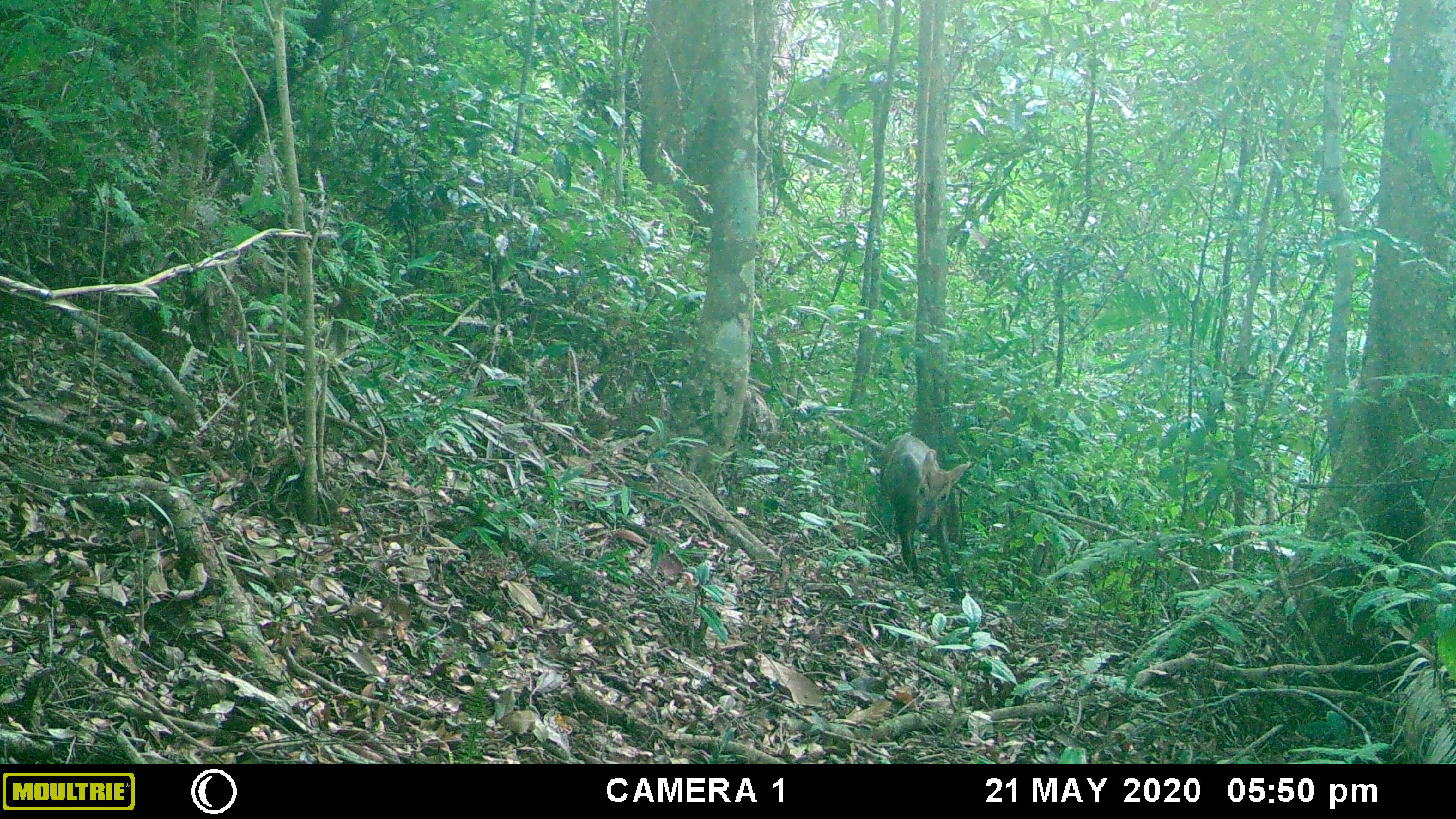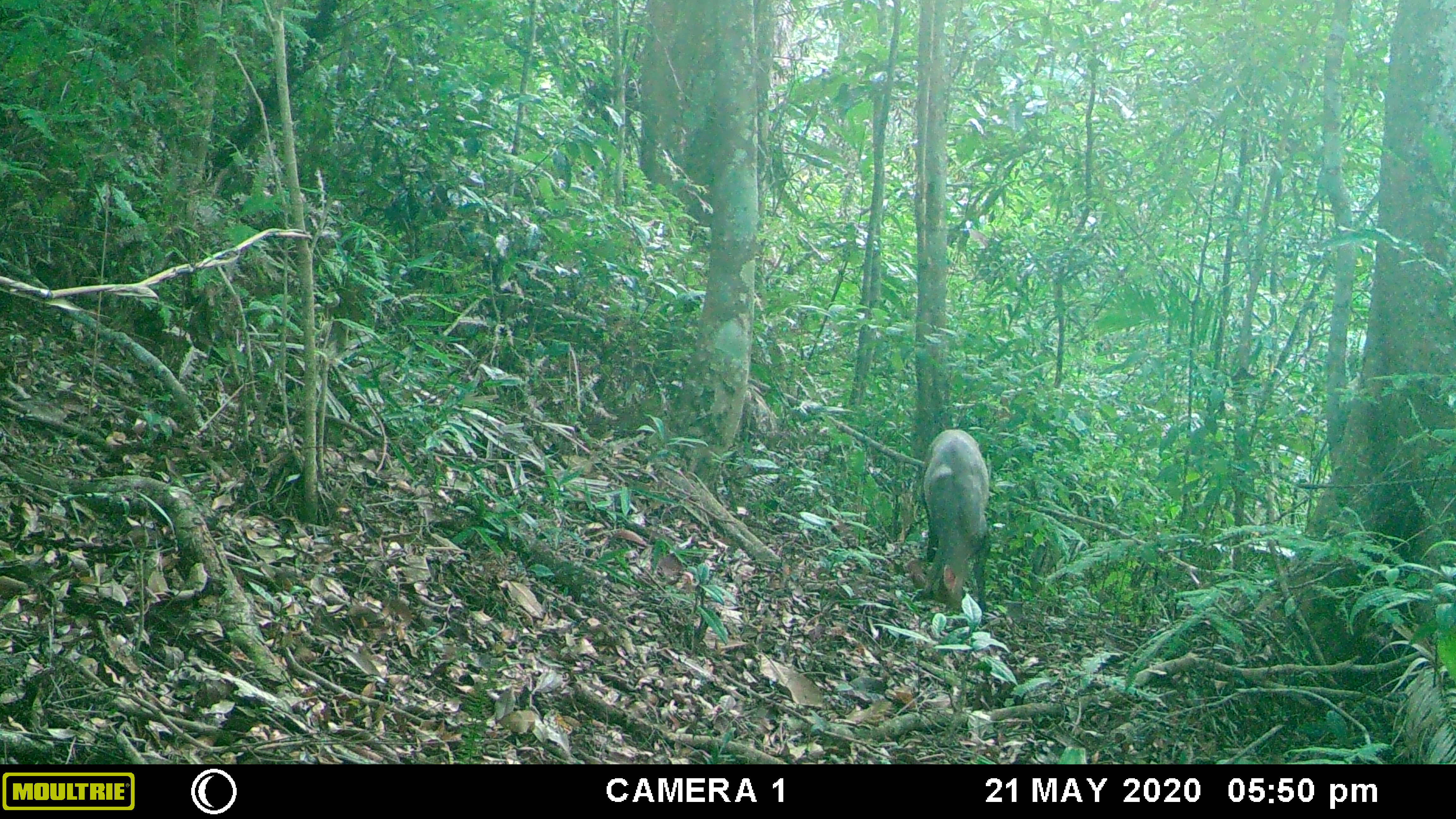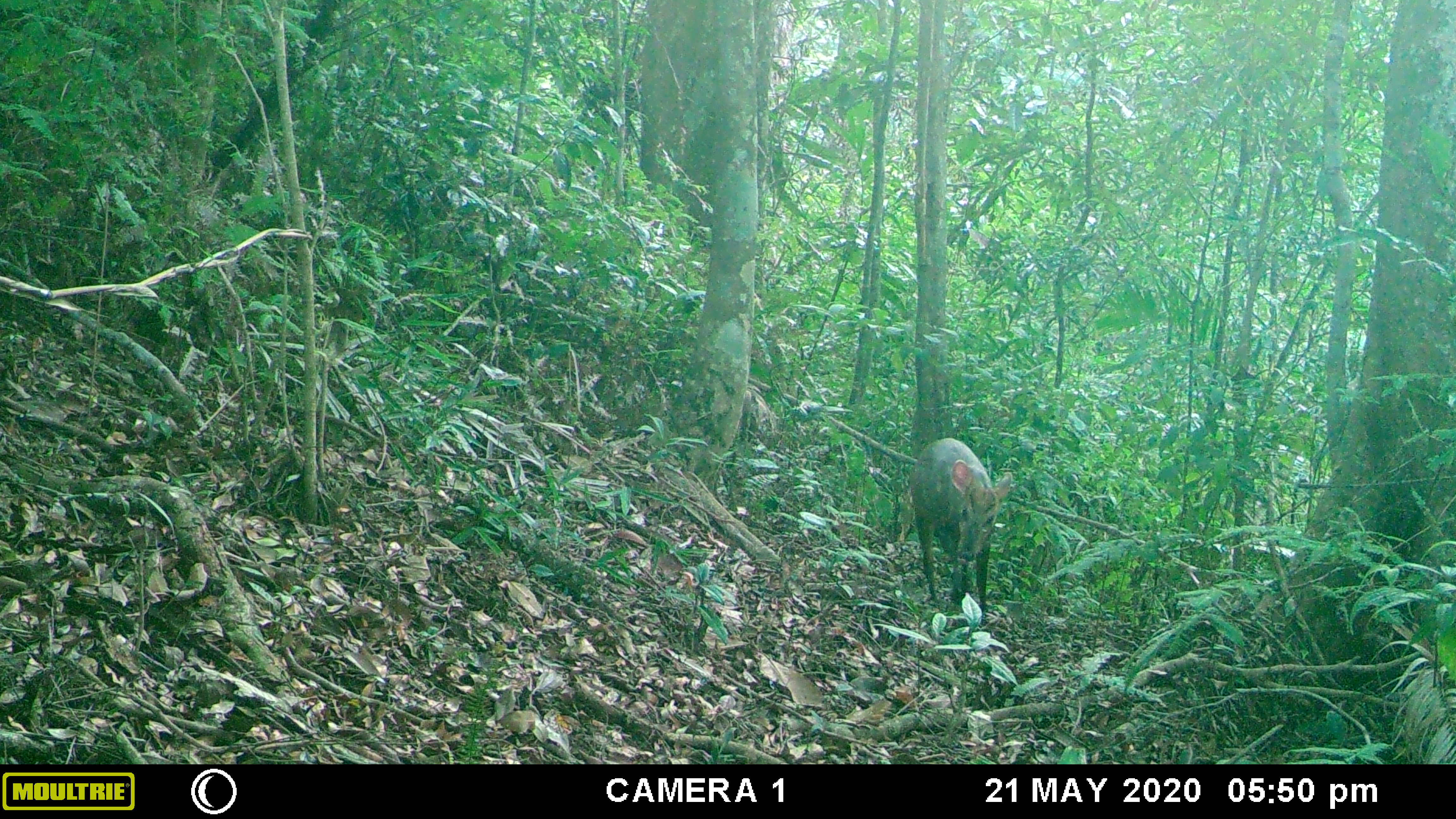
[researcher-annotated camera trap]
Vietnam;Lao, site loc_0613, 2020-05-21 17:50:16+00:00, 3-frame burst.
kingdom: Animalia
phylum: Chordata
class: Mammalia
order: Artiodactyla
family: Cervidae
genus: Muntiacus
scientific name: Muntiacus rooseveltorum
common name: roosevelt's muntjac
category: roosevelts muntjac group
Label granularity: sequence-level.